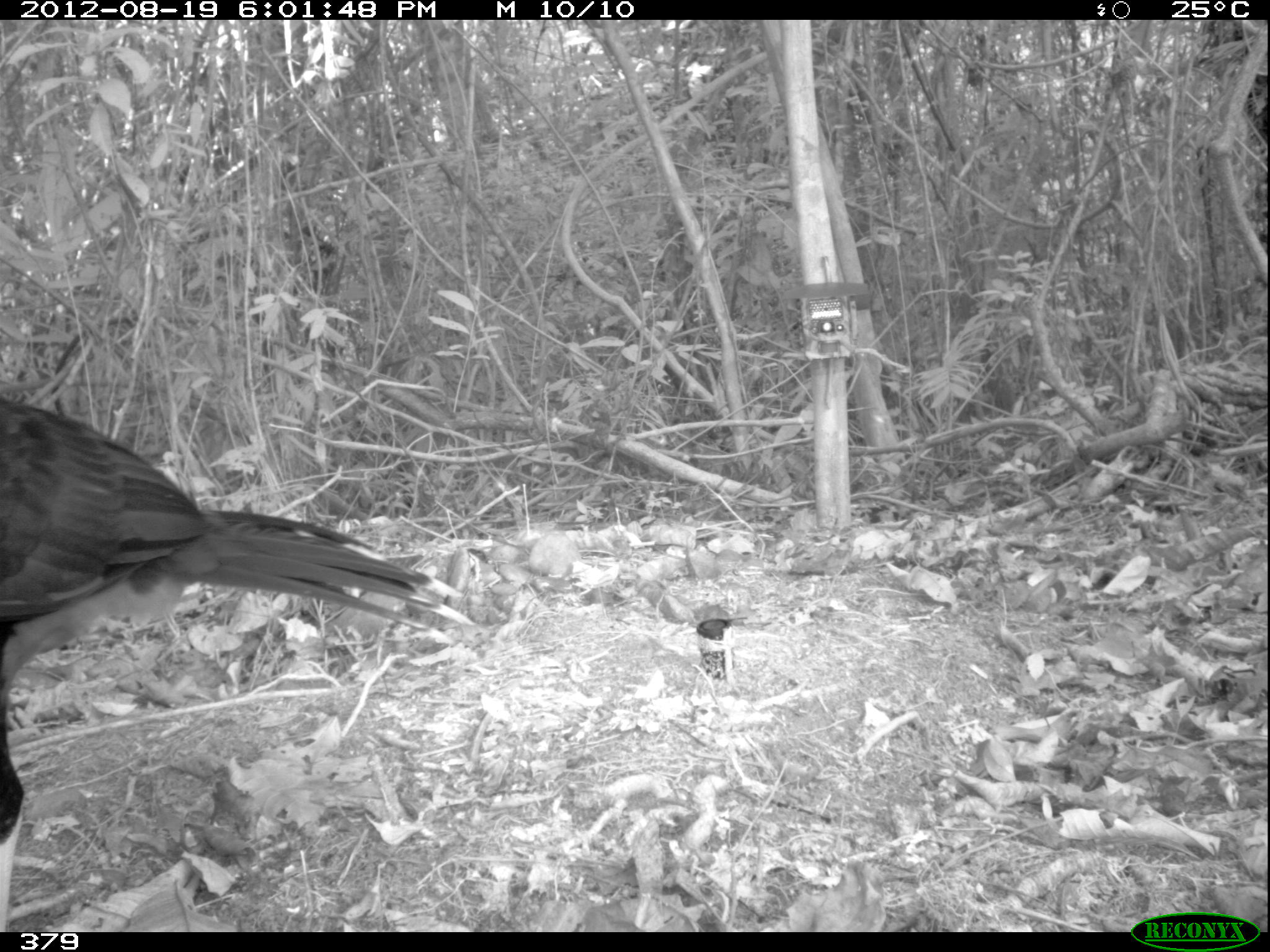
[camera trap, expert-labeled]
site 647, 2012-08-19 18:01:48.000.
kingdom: Animalia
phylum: Chordata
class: Aves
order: Galliformes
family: Cracidae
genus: Mitu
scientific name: Mitu tuberosum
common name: razor-billed curassow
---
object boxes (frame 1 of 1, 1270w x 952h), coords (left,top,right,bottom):
mitu tuberosum: (0,398,468,924)